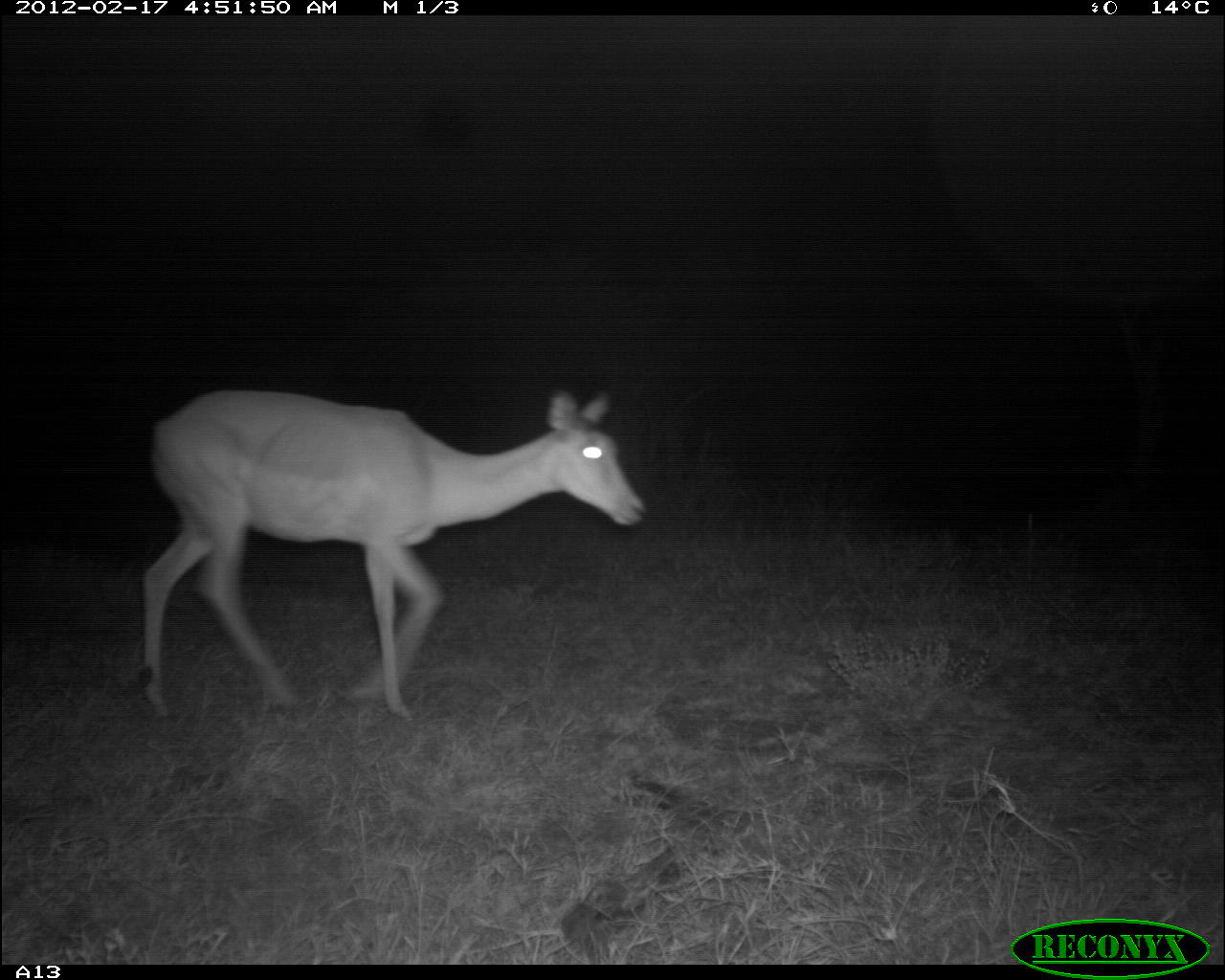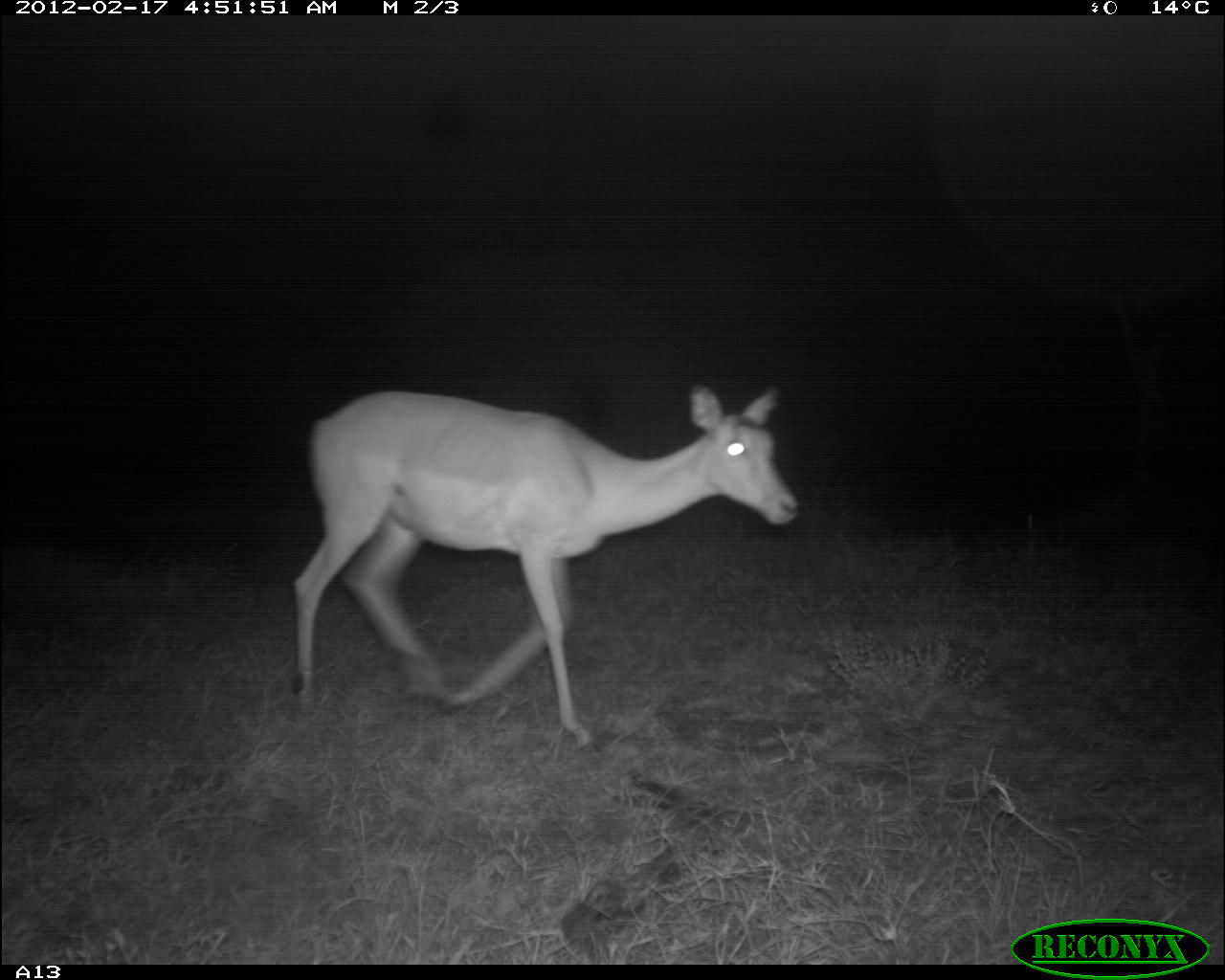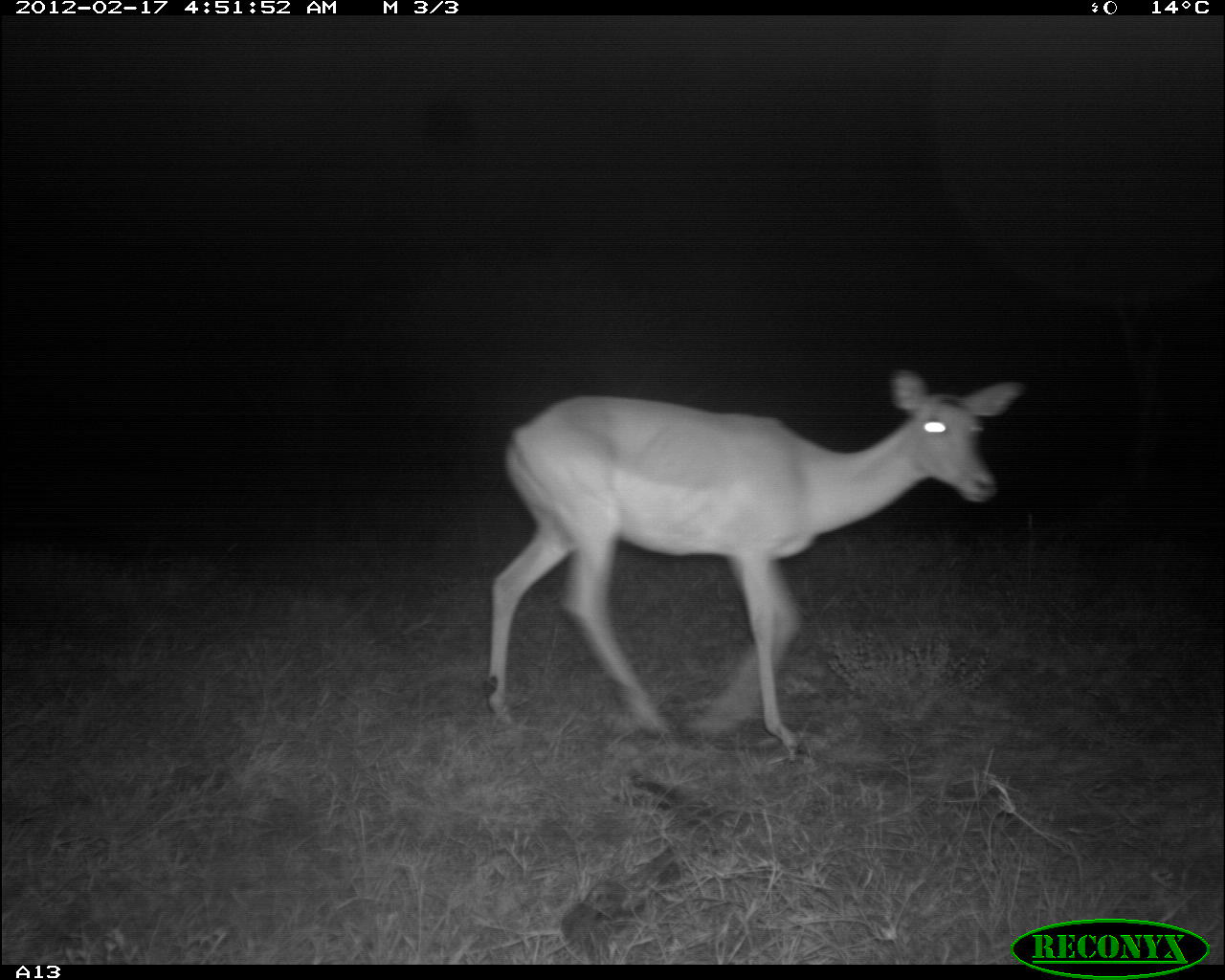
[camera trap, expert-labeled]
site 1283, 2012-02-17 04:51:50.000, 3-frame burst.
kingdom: Animalia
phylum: Chordata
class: Mammalia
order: Artiodactyla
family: Bovidae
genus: Aepyceros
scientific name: Aepyceros melampus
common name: impala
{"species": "Aepyceros melampus (impala)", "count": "1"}